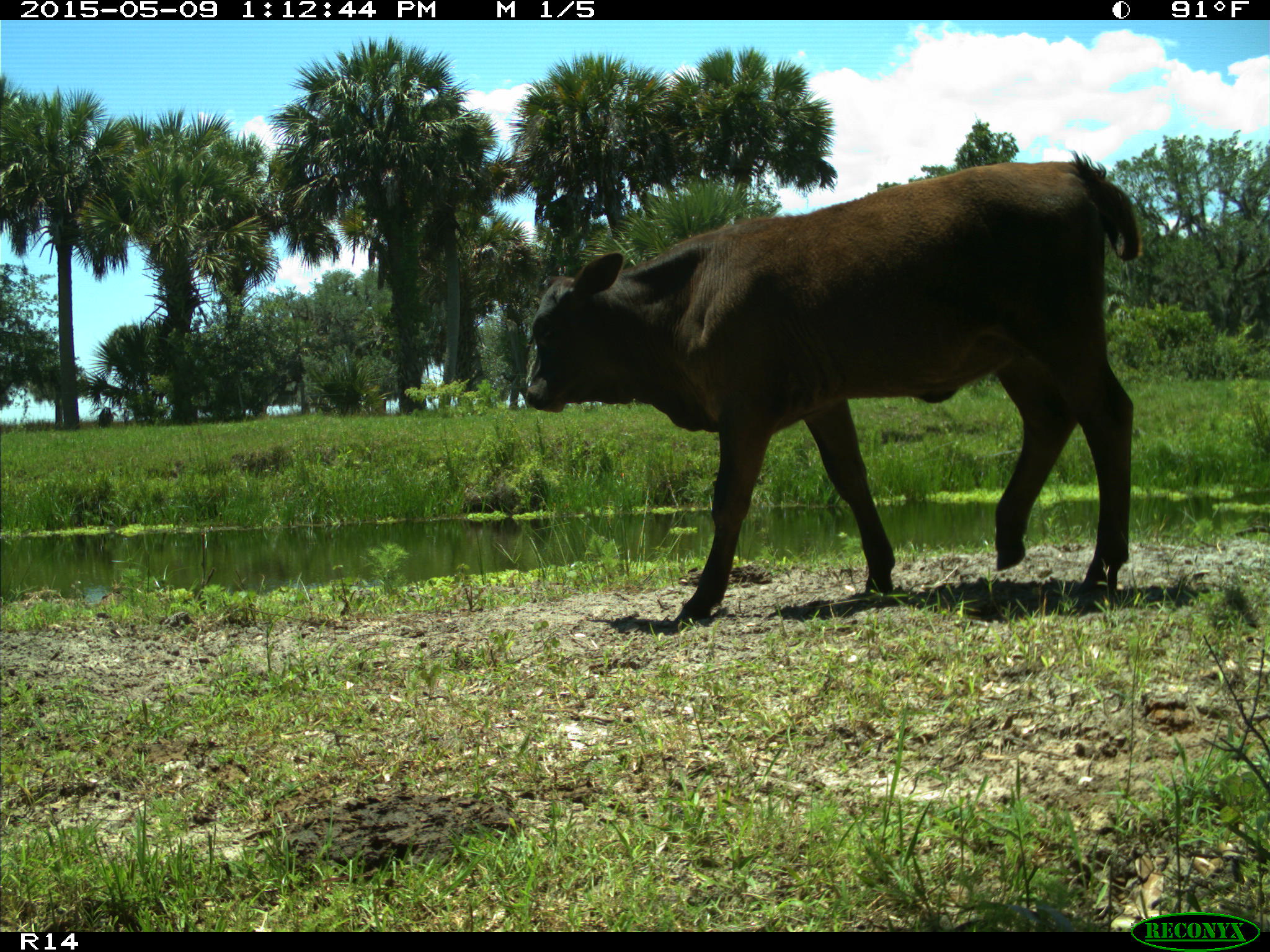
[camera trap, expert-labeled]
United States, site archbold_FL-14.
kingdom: Animalia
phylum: Chordata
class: Mammalia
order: Artiodactyla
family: Bovidae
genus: Bos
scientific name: Bos taurus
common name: domestic cow